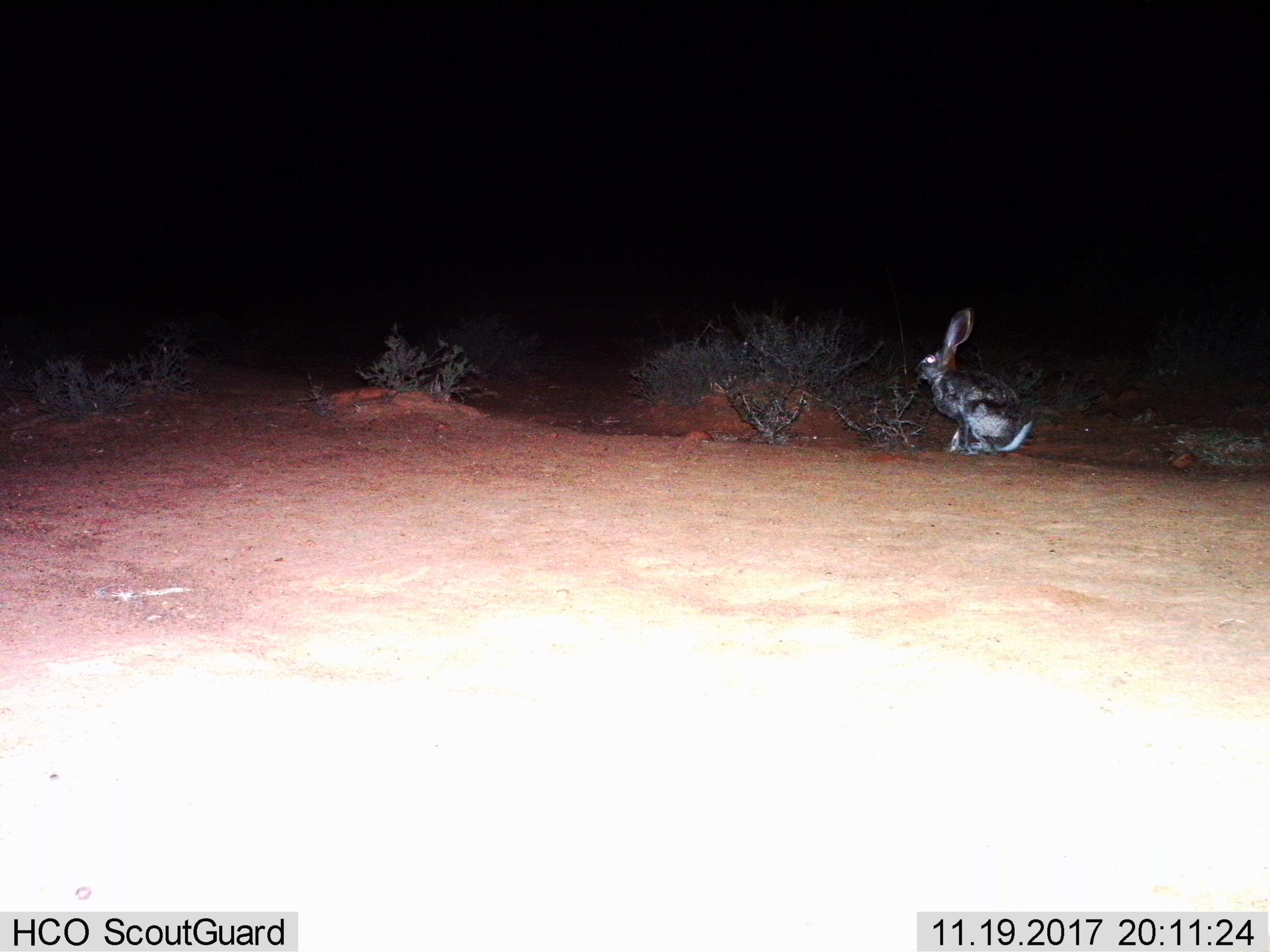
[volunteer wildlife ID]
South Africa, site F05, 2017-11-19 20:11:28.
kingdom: Animalia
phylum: Chordata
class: Mammalia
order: Lagomorpha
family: Leporidae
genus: Bunolagus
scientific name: Bunolagus monticularis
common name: riverine rabbit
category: rabbitriverine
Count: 1.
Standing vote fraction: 60%.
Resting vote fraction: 20%.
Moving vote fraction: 0%.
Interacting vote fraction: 0%.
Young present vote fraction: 0%.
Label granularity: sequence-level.